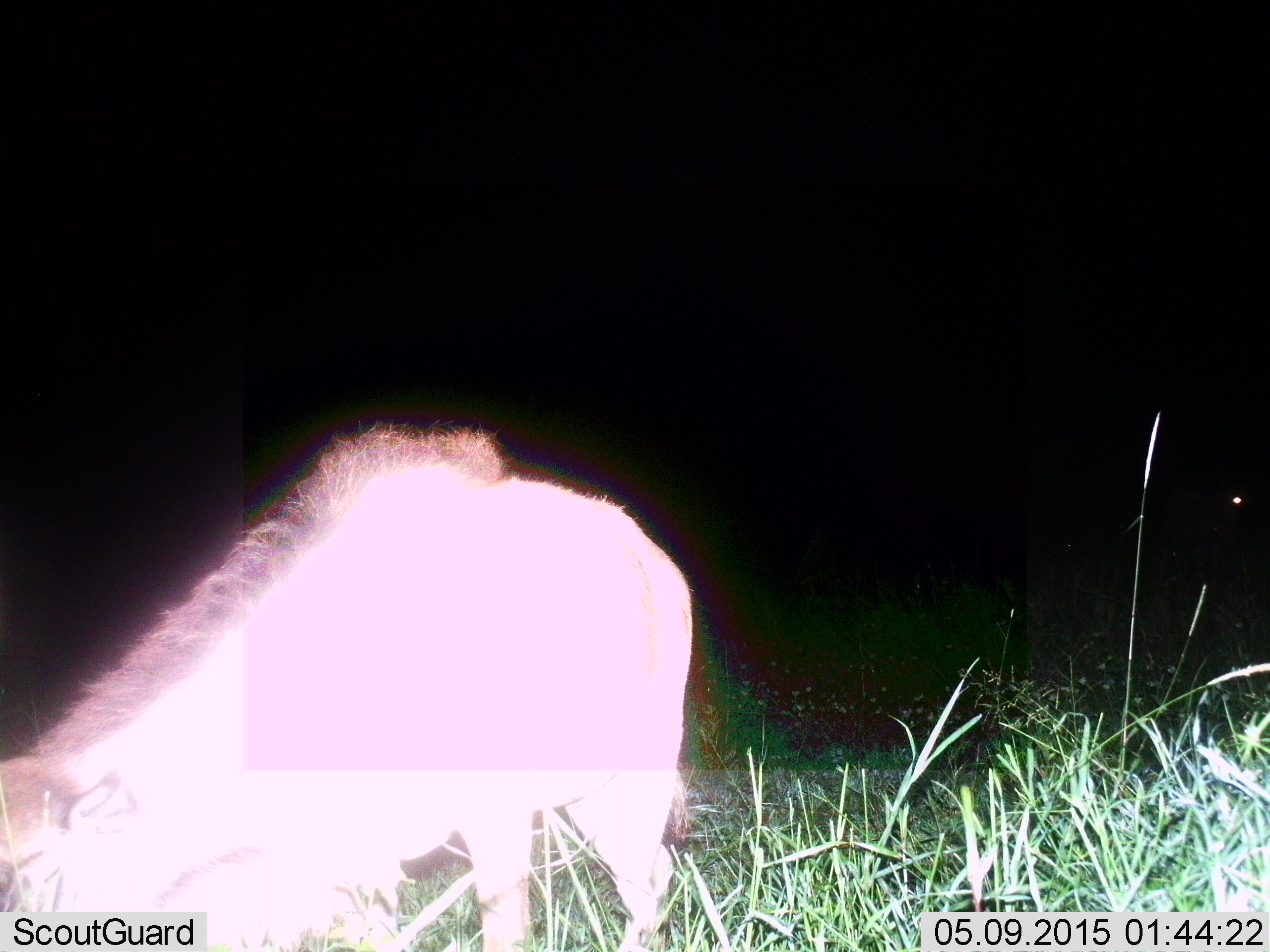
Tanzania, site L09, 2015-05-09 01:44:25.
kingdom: Animalia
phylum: Chordata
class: Mammalia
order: Artiodactyla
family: Bovidae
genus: Connochaetes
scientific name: Connochaetes taurinus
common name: blue wildebeest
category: wildebeest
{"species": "wildebeest (blue wildebeest) (Connochaetes taurinus)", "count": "1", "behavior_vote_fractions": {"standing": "57%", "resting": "0%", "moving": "0%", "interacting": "0%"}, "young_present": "71%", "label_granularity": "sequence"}